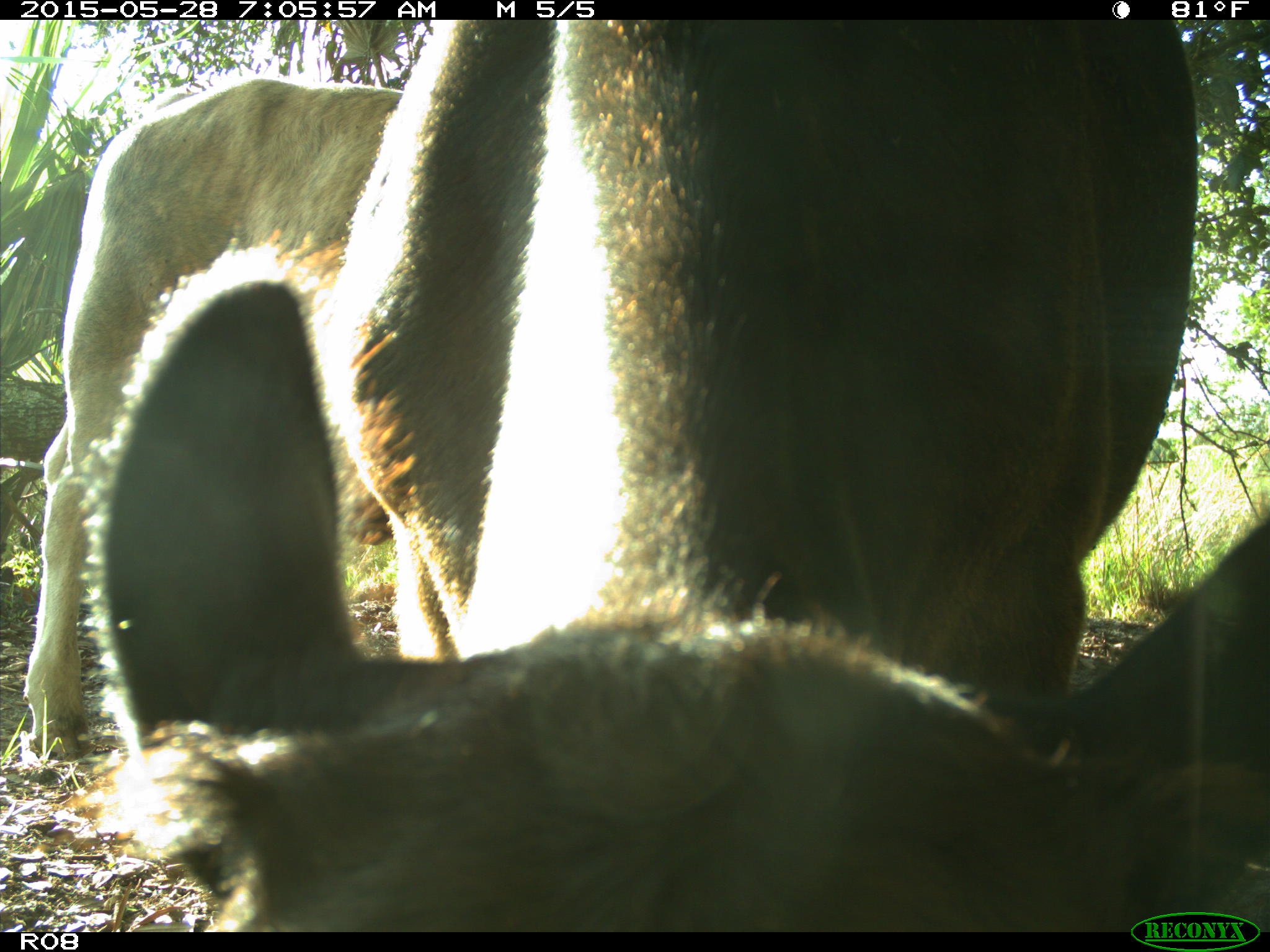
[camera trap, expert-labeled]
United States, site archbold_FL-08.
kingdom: Animalia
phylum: Chordata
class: Mammalia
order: Artiodactyla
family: Bovidae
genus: Bos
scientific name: Bos taurus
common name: domestic cow